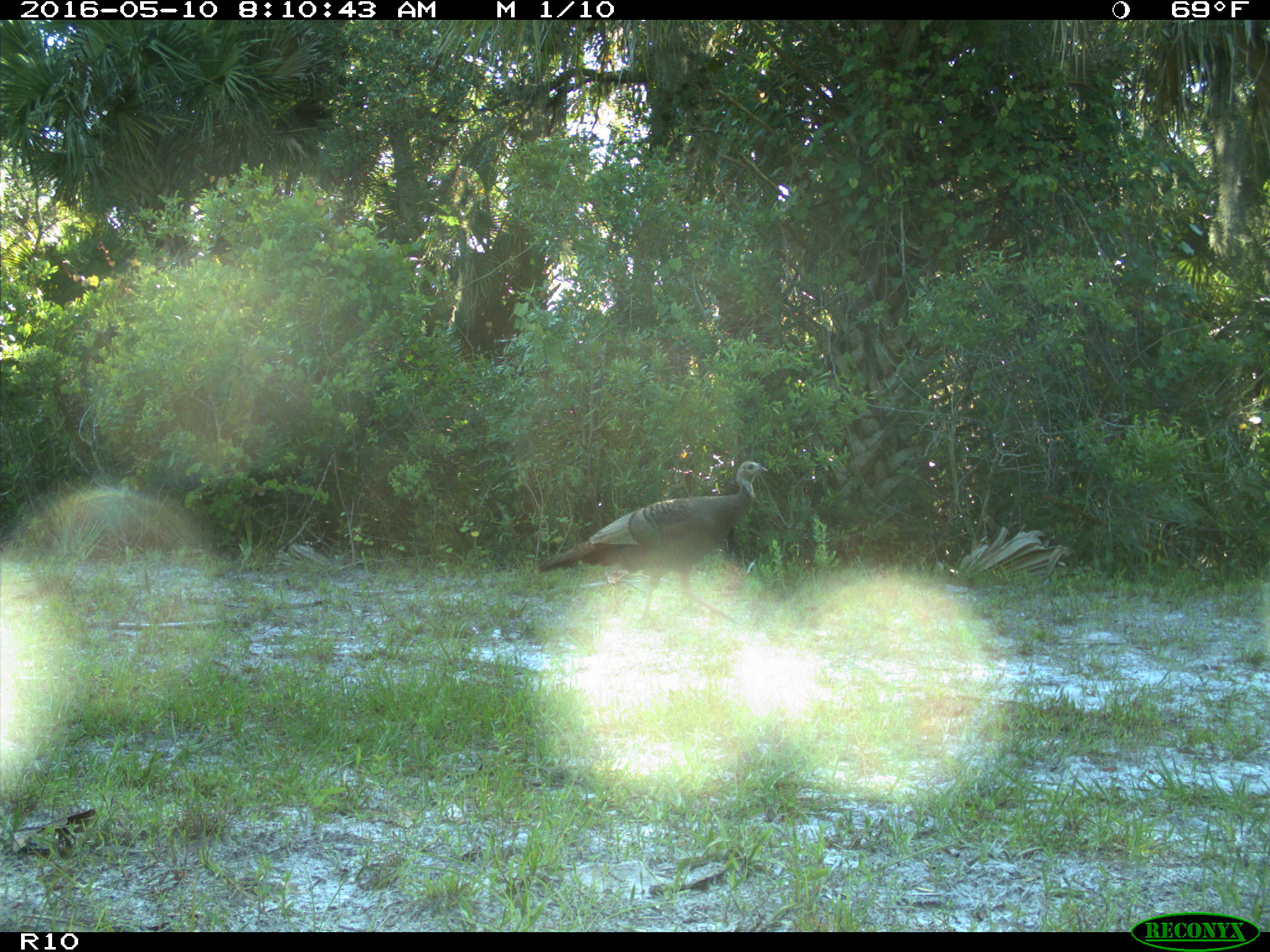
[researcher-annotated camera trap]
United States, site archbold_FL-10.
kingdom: Animalia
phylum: Chordata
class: Aves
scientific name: Aves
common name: birds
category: unidentified bird